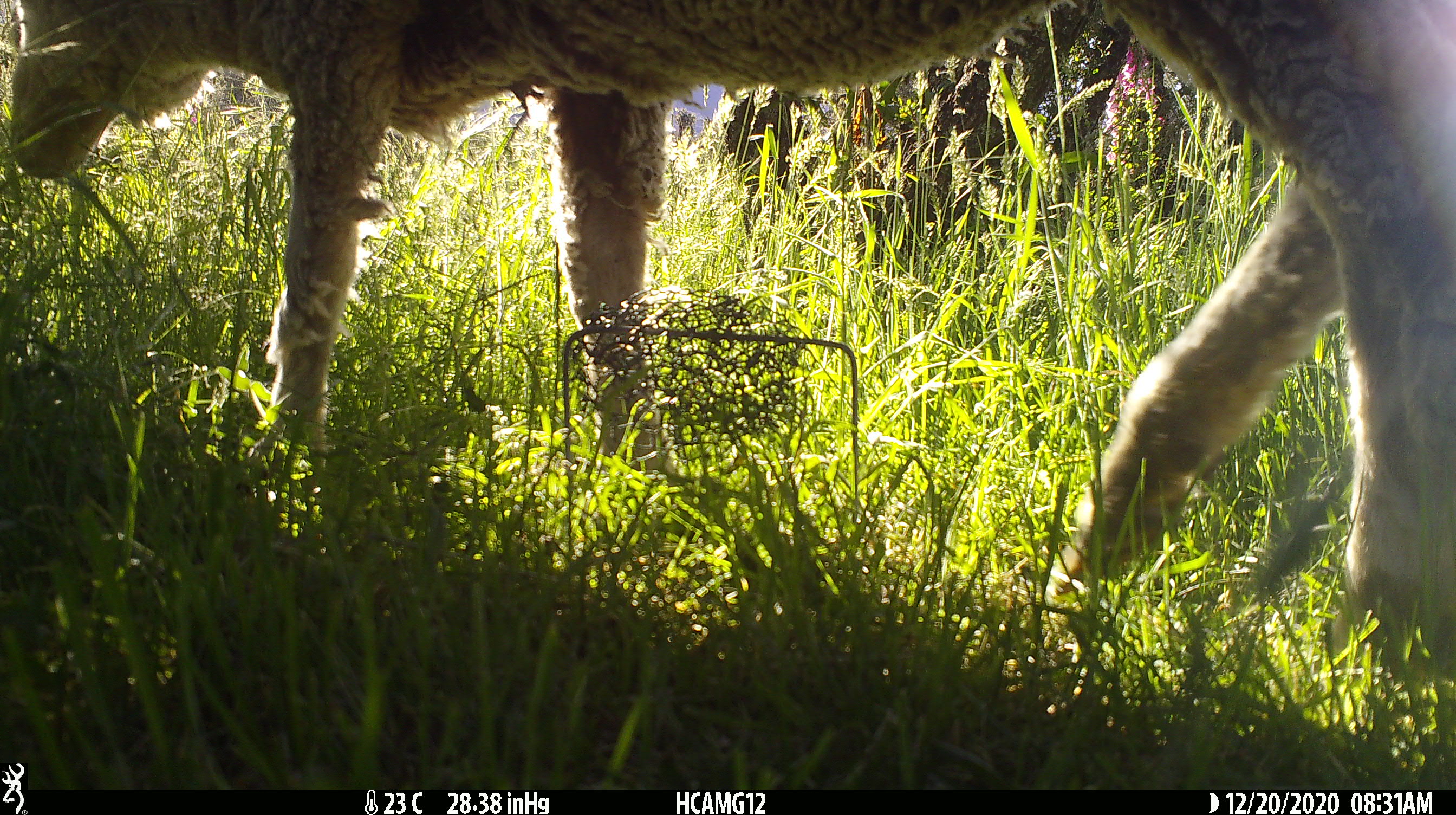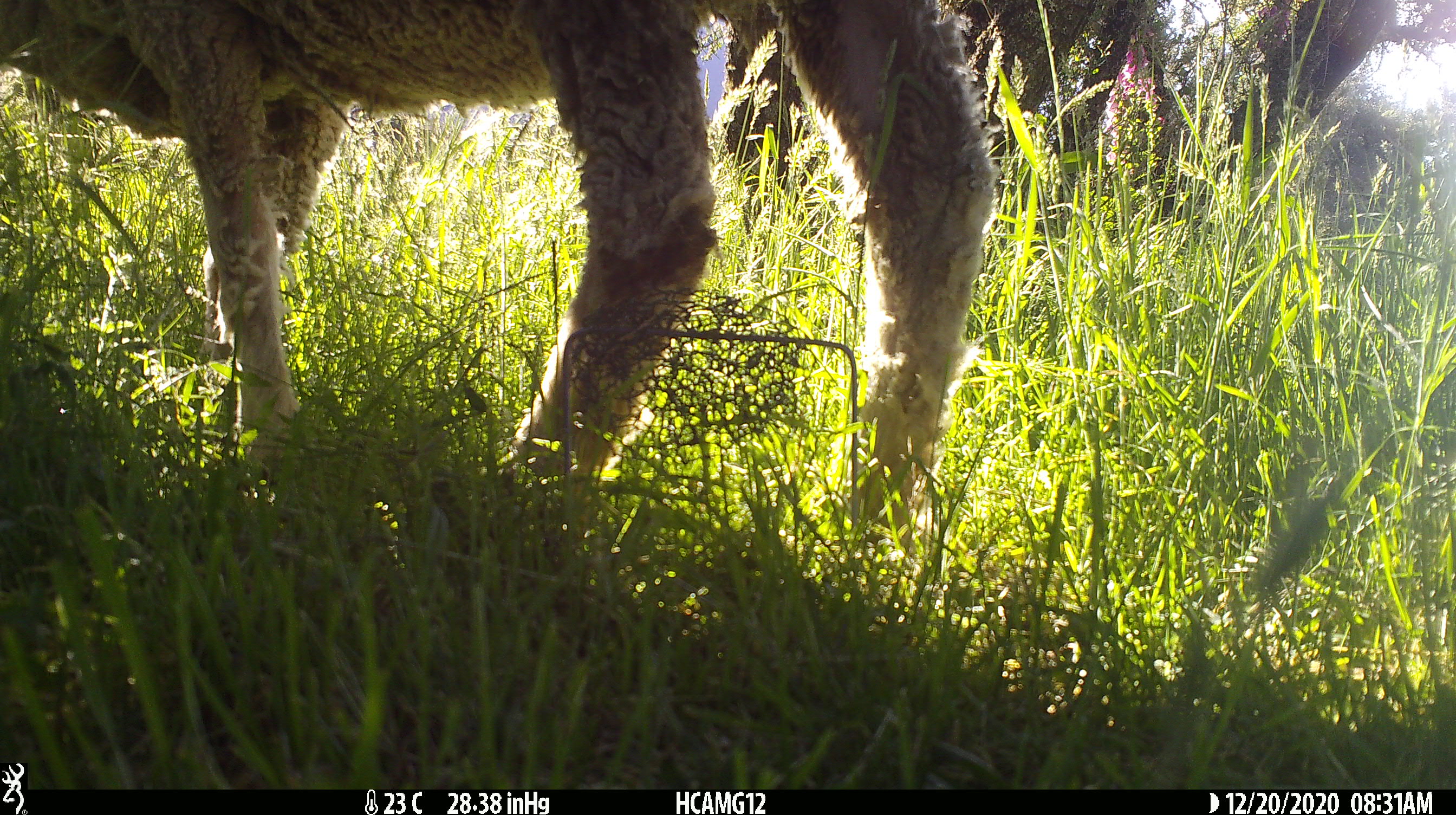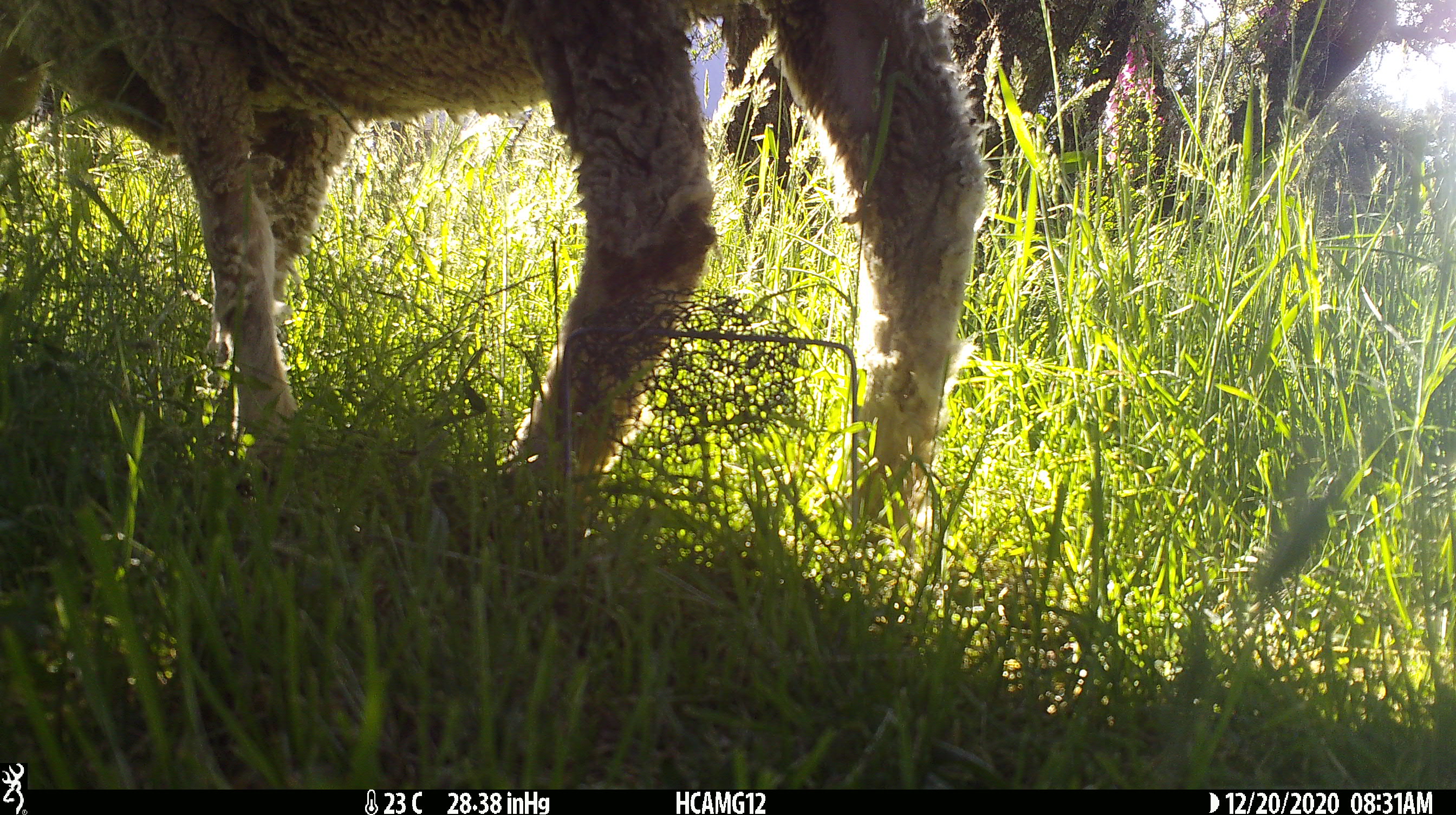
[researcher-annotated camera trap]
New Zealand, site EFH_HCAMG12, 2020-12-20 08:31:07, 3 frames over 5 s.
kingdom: Animalia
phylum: Chordata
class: Mammalia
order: Artiodactyla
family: Bovidae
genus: Ovis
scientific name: Ovis aries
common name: domestic sheep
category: sheep